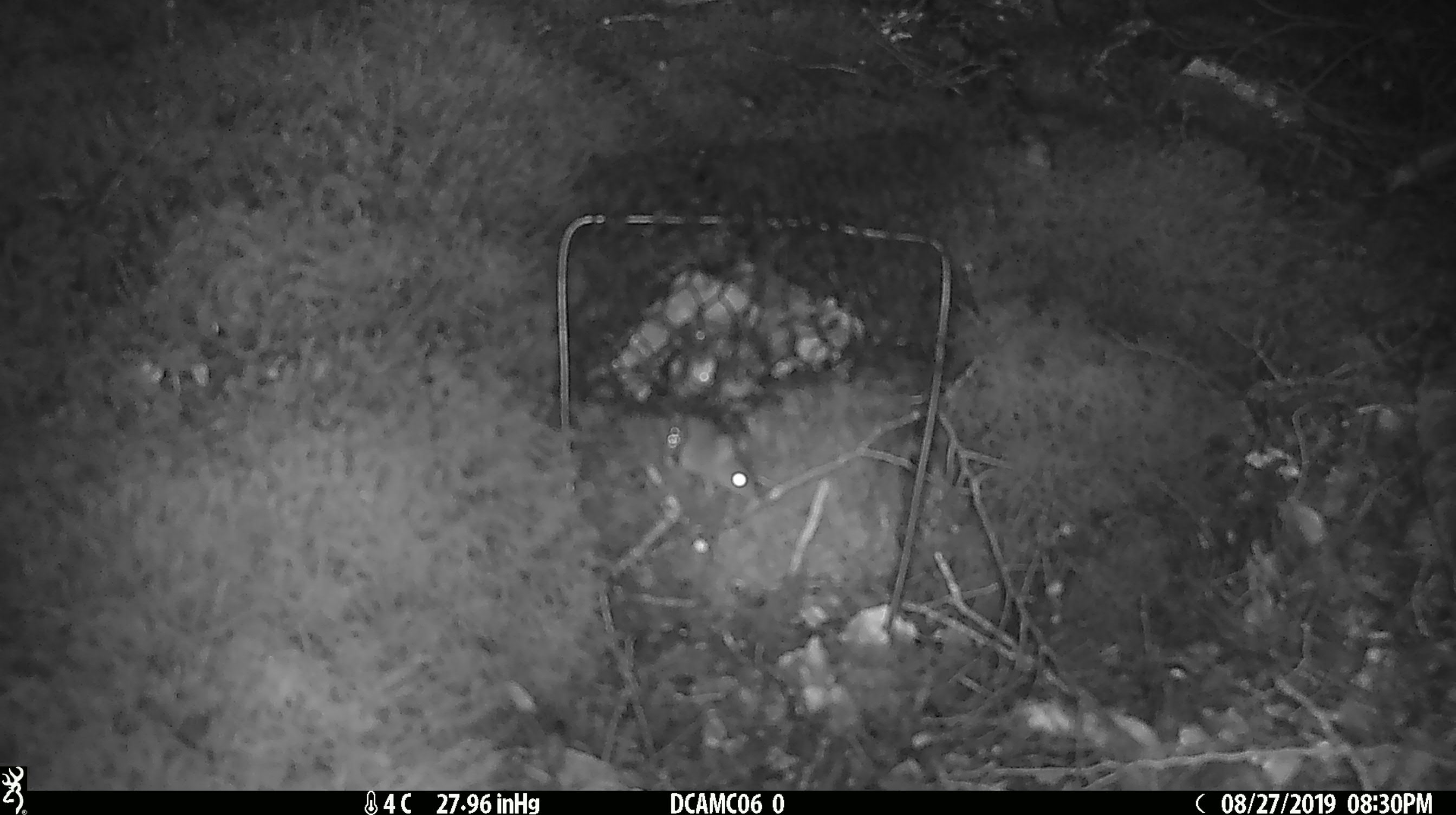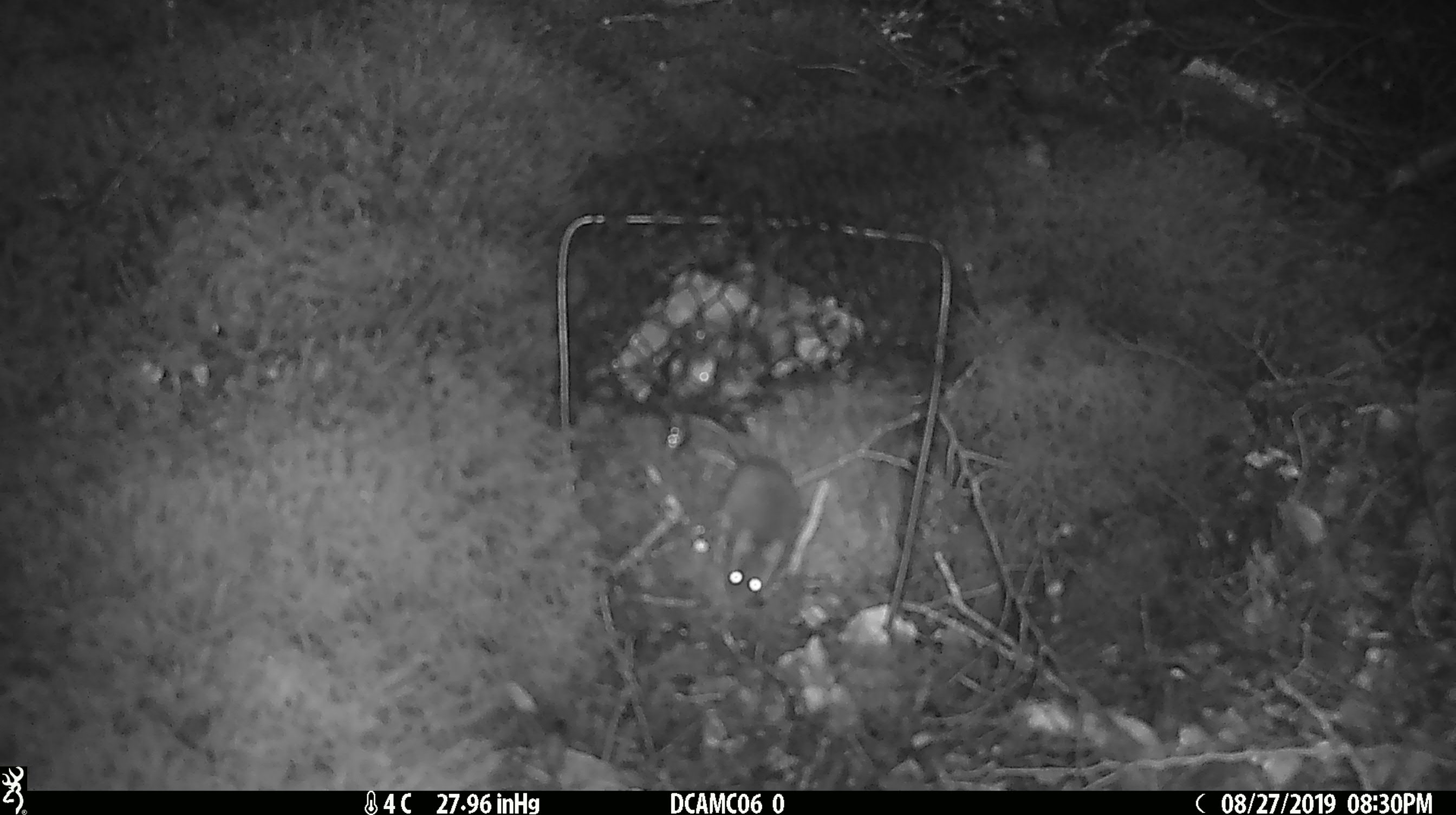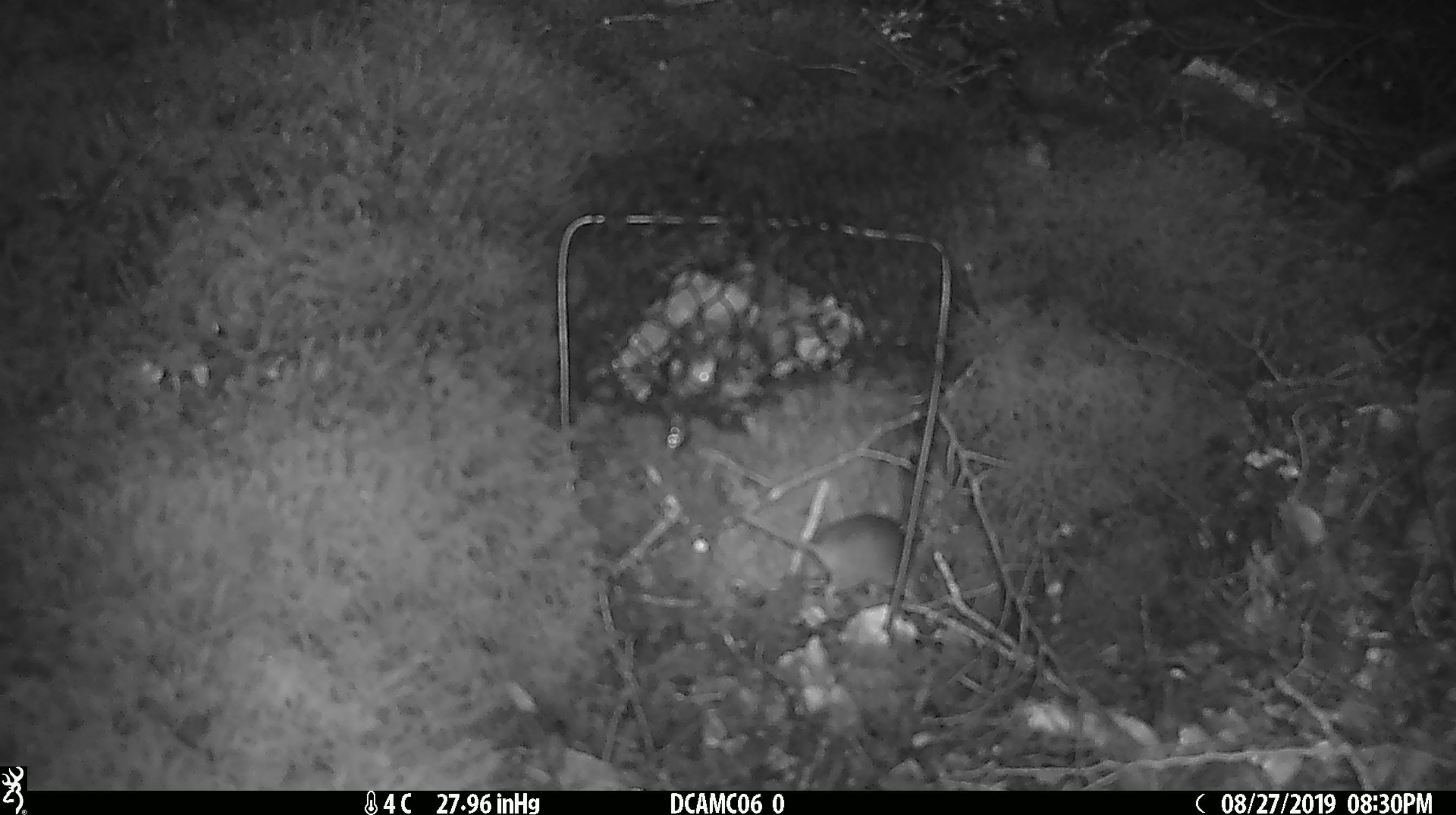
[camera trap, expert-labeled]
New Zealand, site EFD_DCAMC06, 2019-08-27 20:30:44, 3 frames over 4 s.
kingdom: Animalia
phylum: Chordata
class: Mammalia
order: Rodentia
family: Muridae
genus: Mus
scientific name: Mus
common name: mouse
Mouse (Mus).